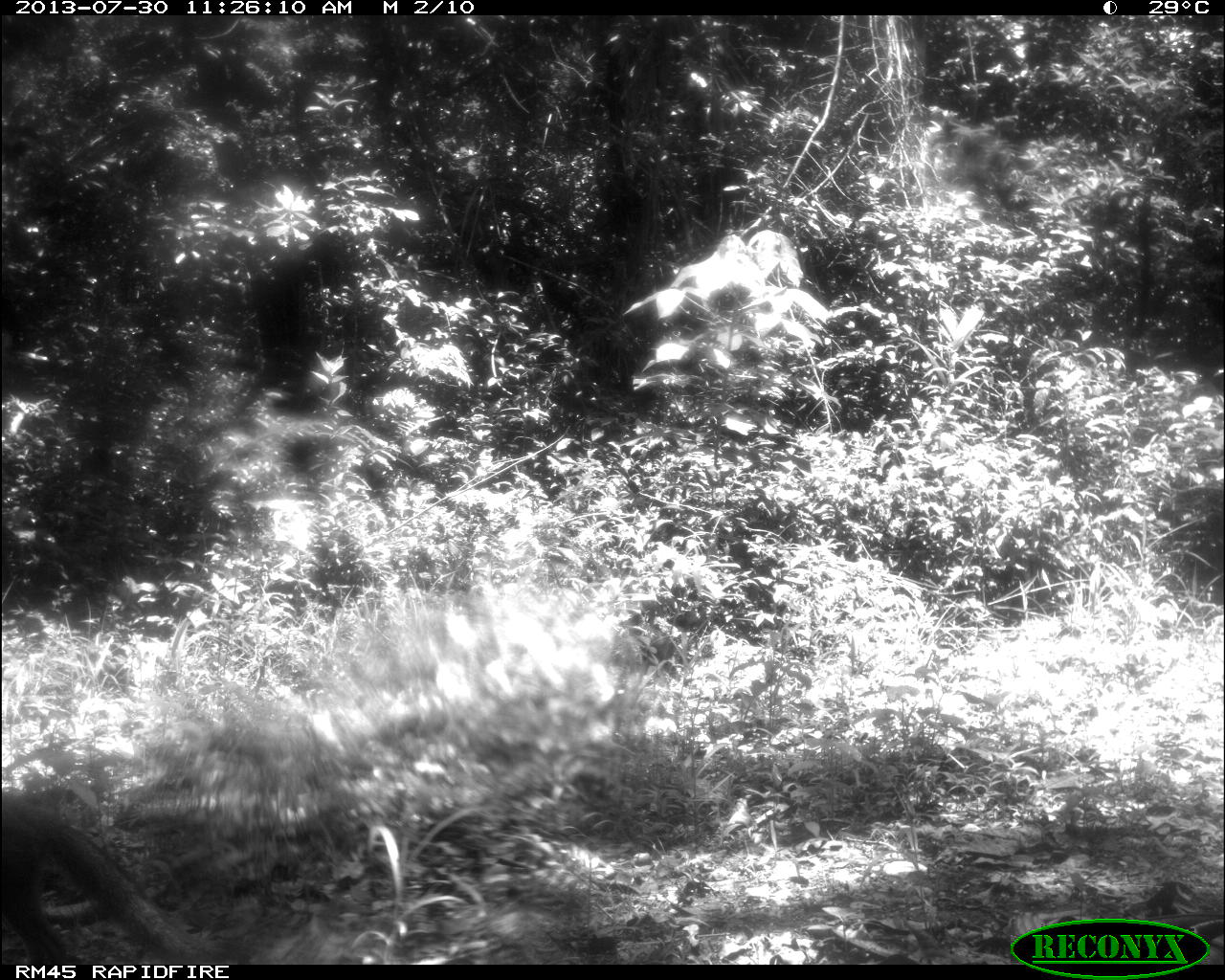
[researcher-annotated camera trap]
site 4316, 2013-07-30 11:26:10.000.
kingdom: Animalia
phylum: Chordata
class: Mammalia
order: Carnivora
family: Canidae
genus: Urocyon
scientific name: Urocyon cinereoargenteus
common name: gray fox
Urocyon cinereoargenteus (gray fox), count 1.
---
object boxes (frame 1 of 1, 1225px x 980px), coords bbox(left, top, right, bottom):
urocyon cinereoargenteus: bbox(0, 797, 211, 964)